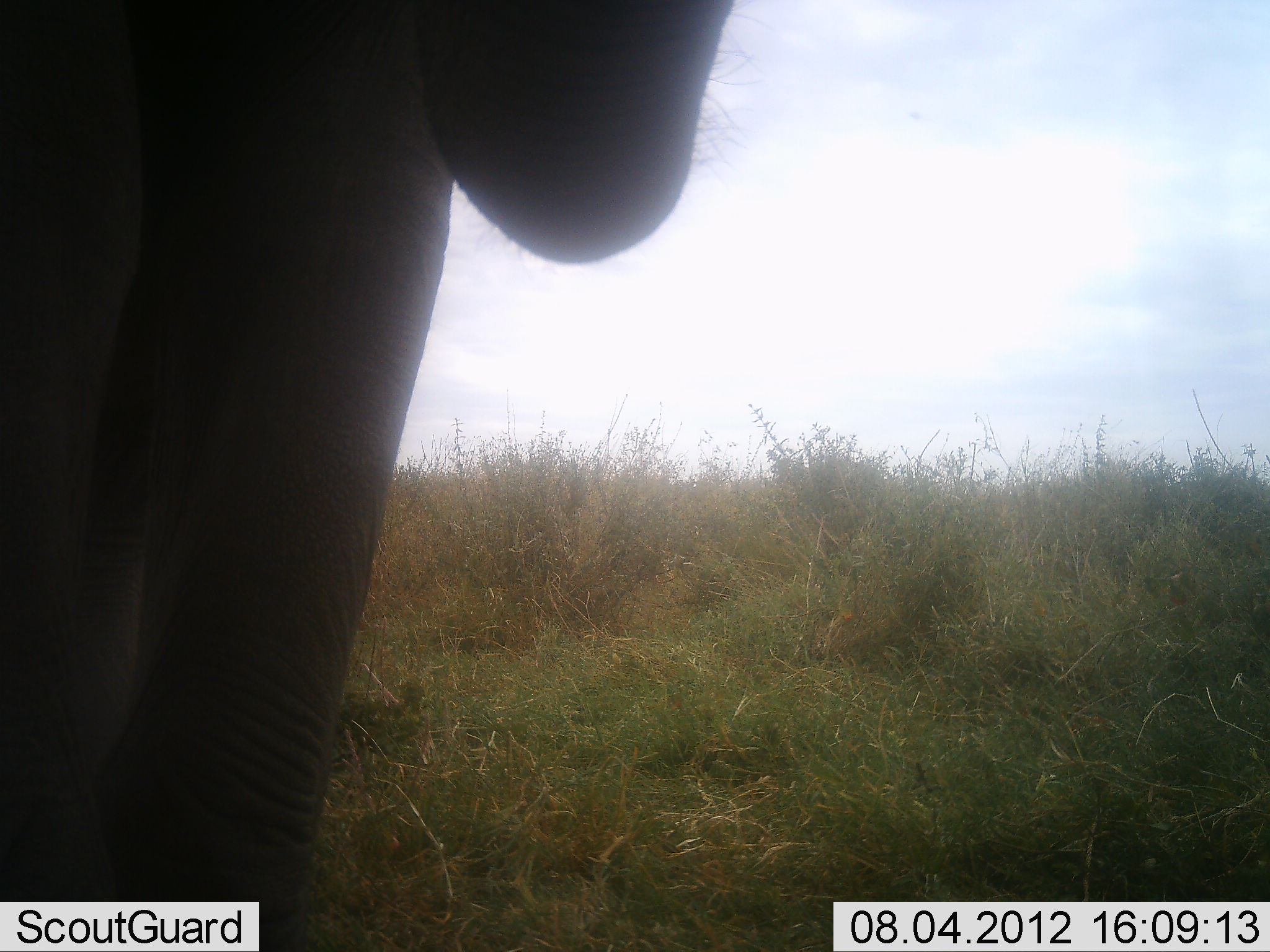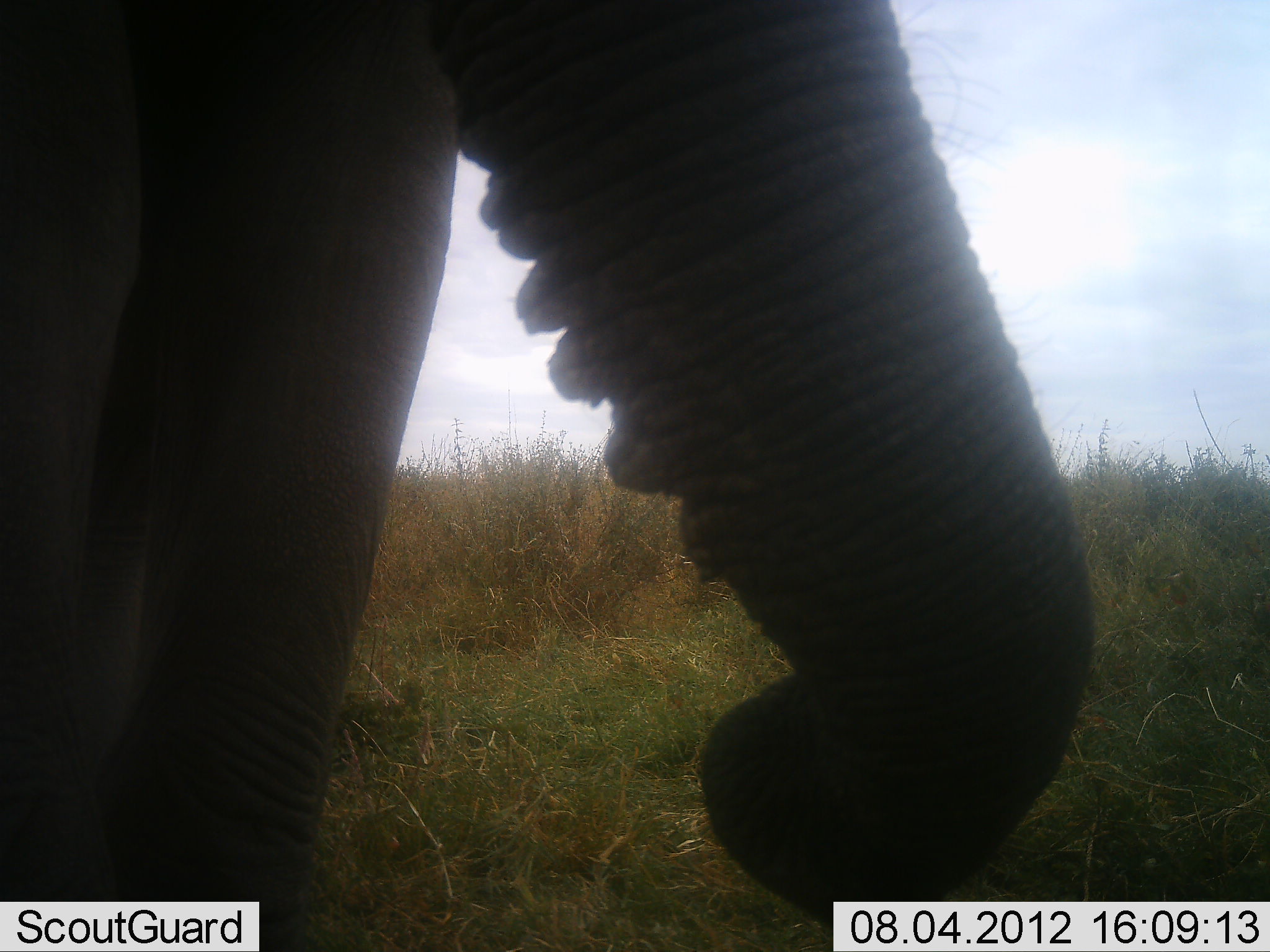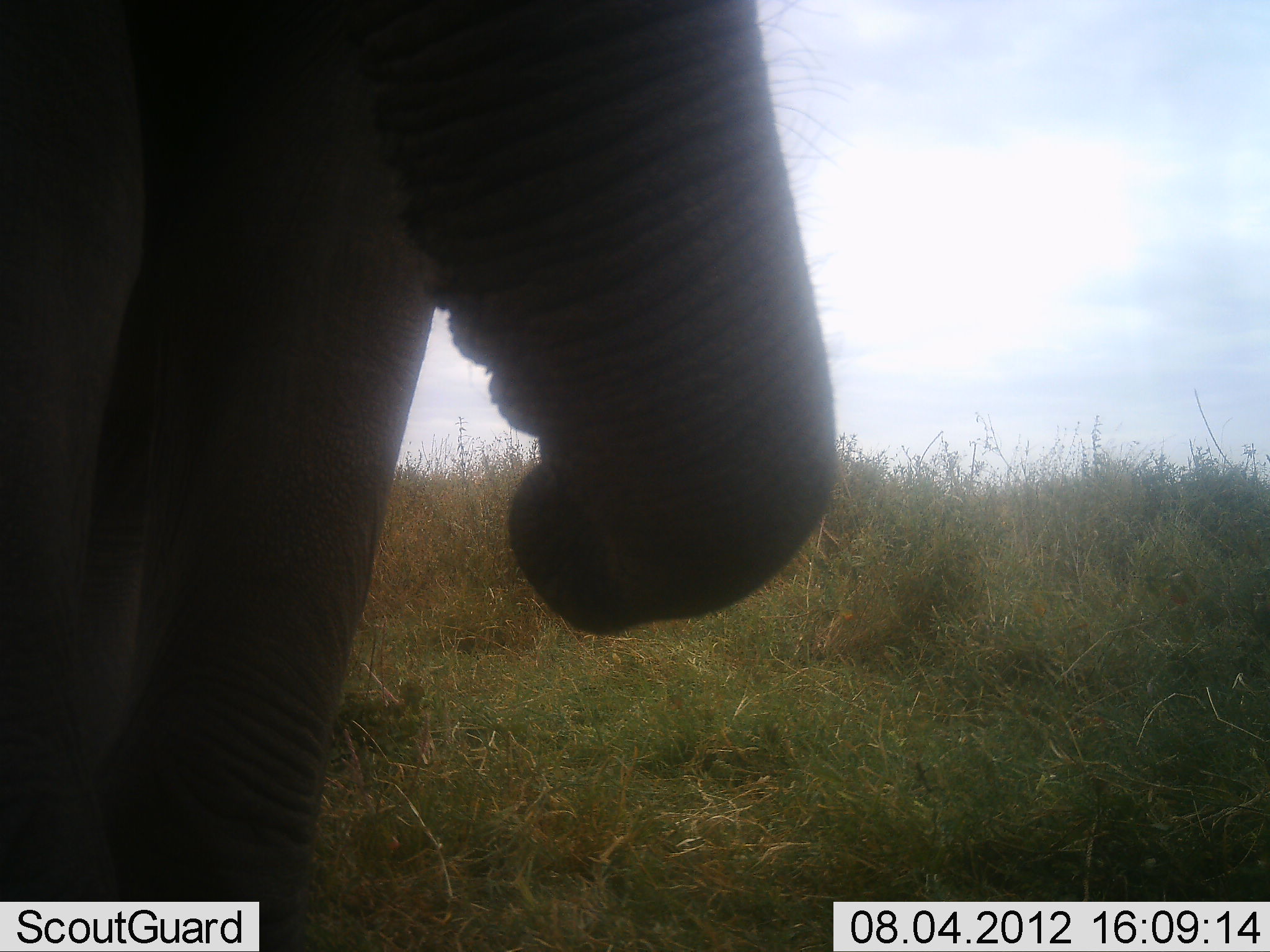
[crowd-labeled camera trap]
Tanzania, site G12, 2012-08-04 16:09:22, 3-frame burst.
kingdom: Animalia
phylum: Chordata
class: Mammalia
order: Proboscidea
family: Elephantidae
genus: Loxodonta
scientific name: Loxodonta africana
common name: african bush elephant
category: elephant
Elephant (african bush elephant) (Loxodonta africana), count 1. Behavior (volunteer vote fractions): standing 50%, resting 0%, moving 10%, interacting 0%. Young present (vote fraction): 0%. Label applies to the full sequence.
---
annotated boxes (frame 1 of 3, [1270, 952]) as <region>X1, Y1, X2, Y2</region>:
animal: <region>1, 1, 740, 952</region>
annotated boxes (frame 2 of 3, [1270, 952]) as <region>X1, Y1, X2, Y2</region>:
animal: <region>0, 0, 1094, 951</region>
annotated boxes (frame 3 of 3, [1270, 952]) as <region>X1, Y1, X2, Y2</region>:
animal: <region>0, 1, 838, 951</region>